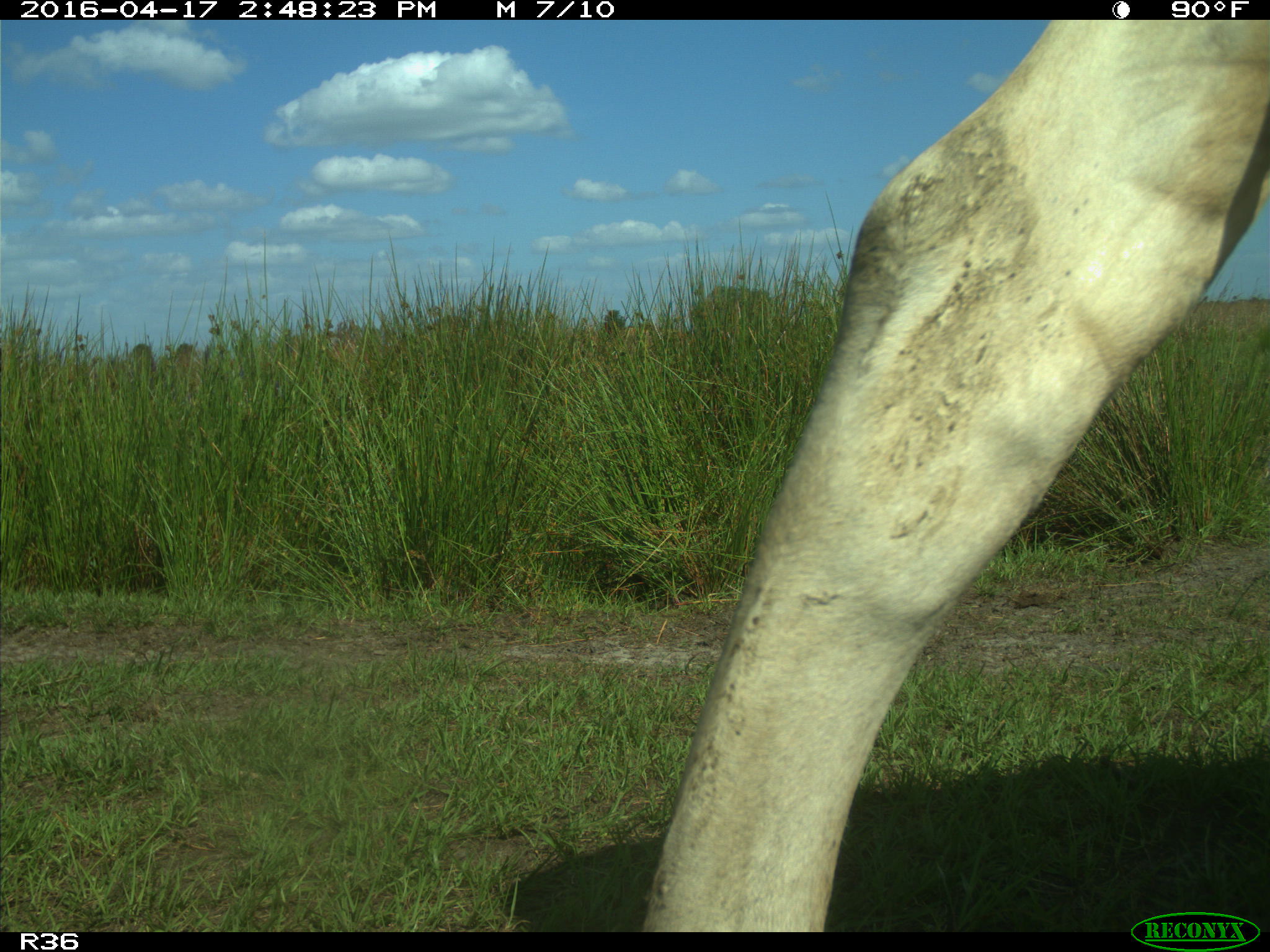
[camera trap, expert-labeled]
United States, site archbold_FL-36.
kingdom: Animalia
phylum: Chordata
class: Mammalia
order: Artiodactyla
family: Bovidae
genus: Bos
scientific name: Bos taurus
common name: domestic cow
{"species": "Bos taurus (domestic cow)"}